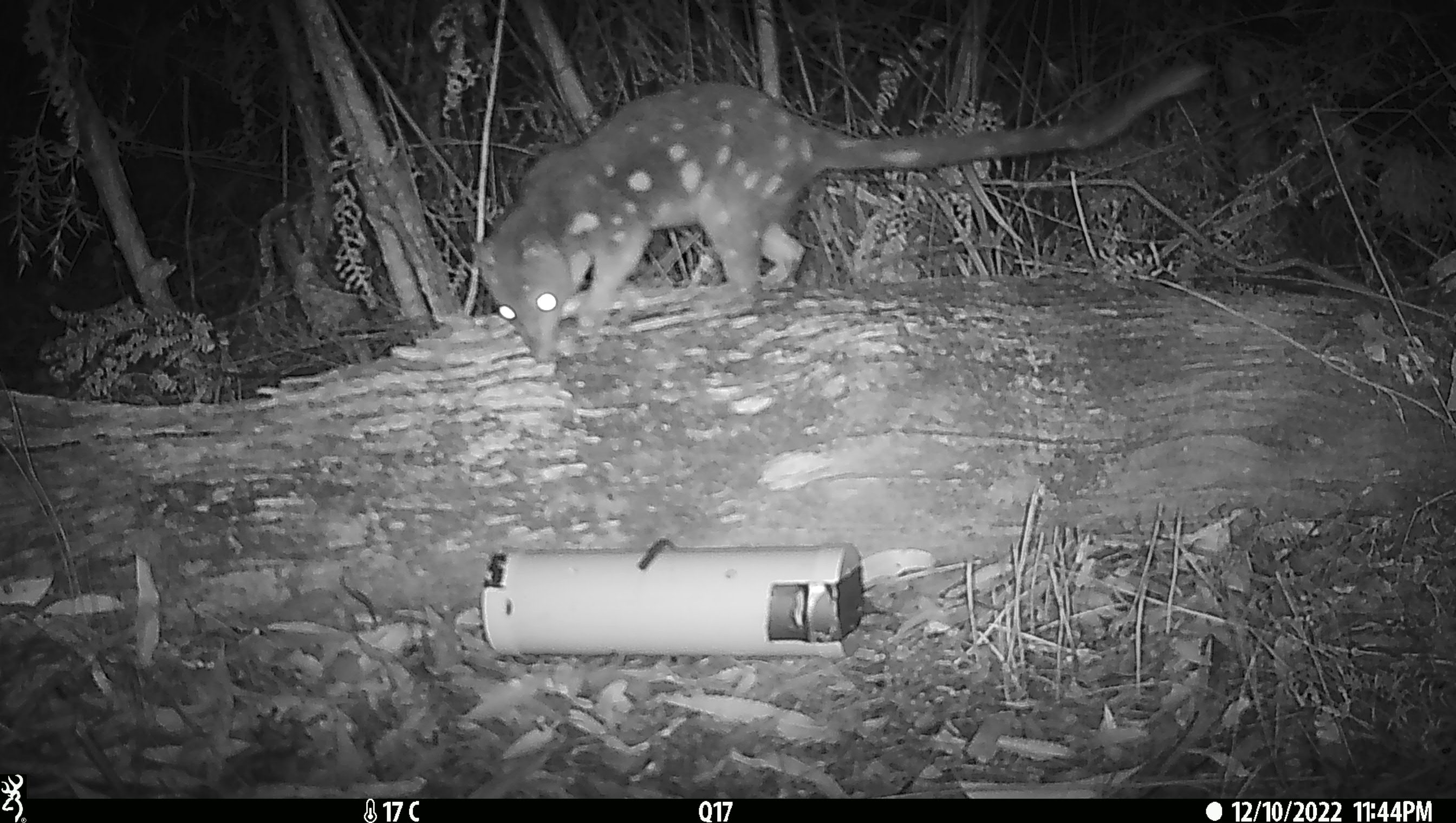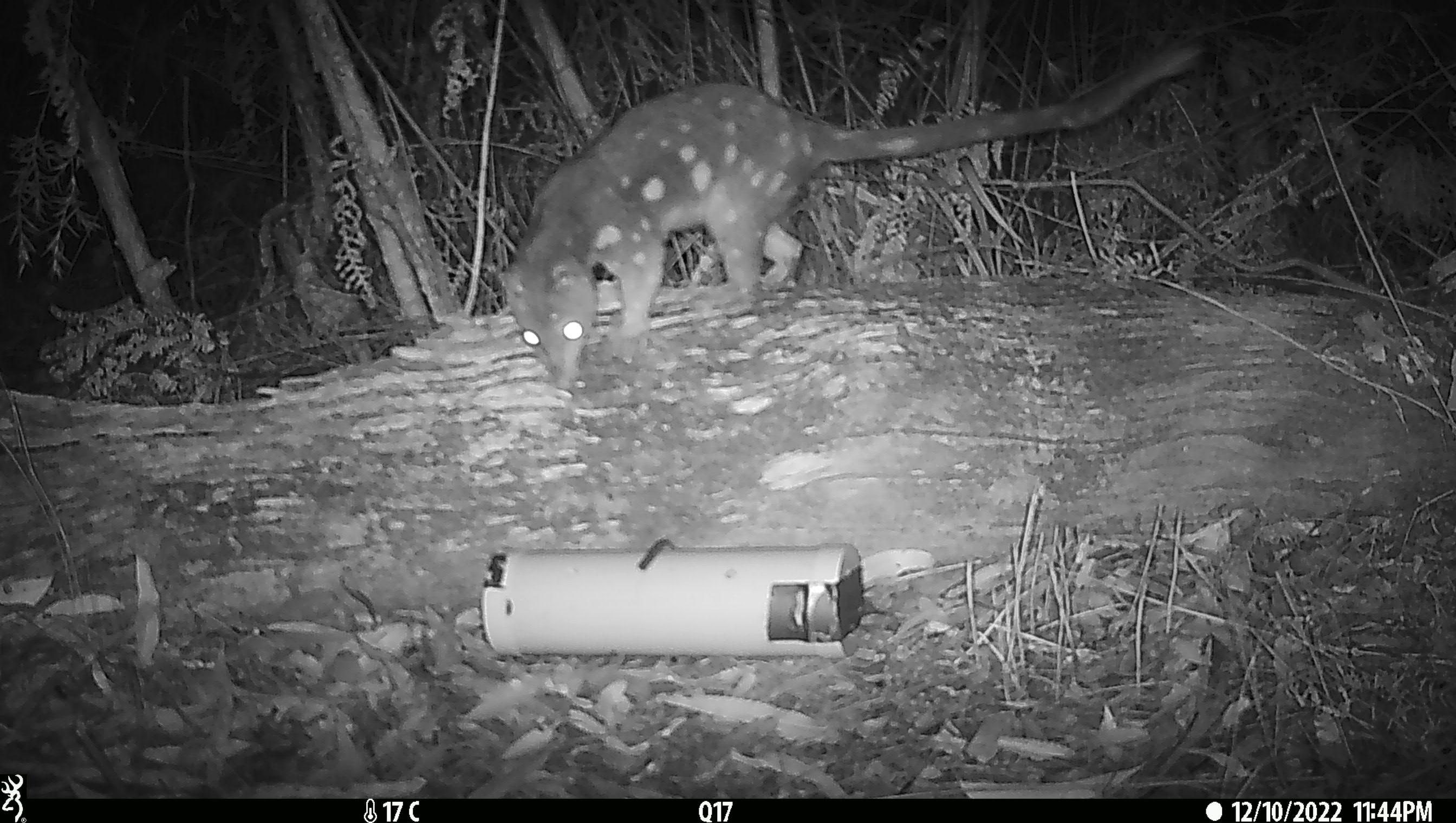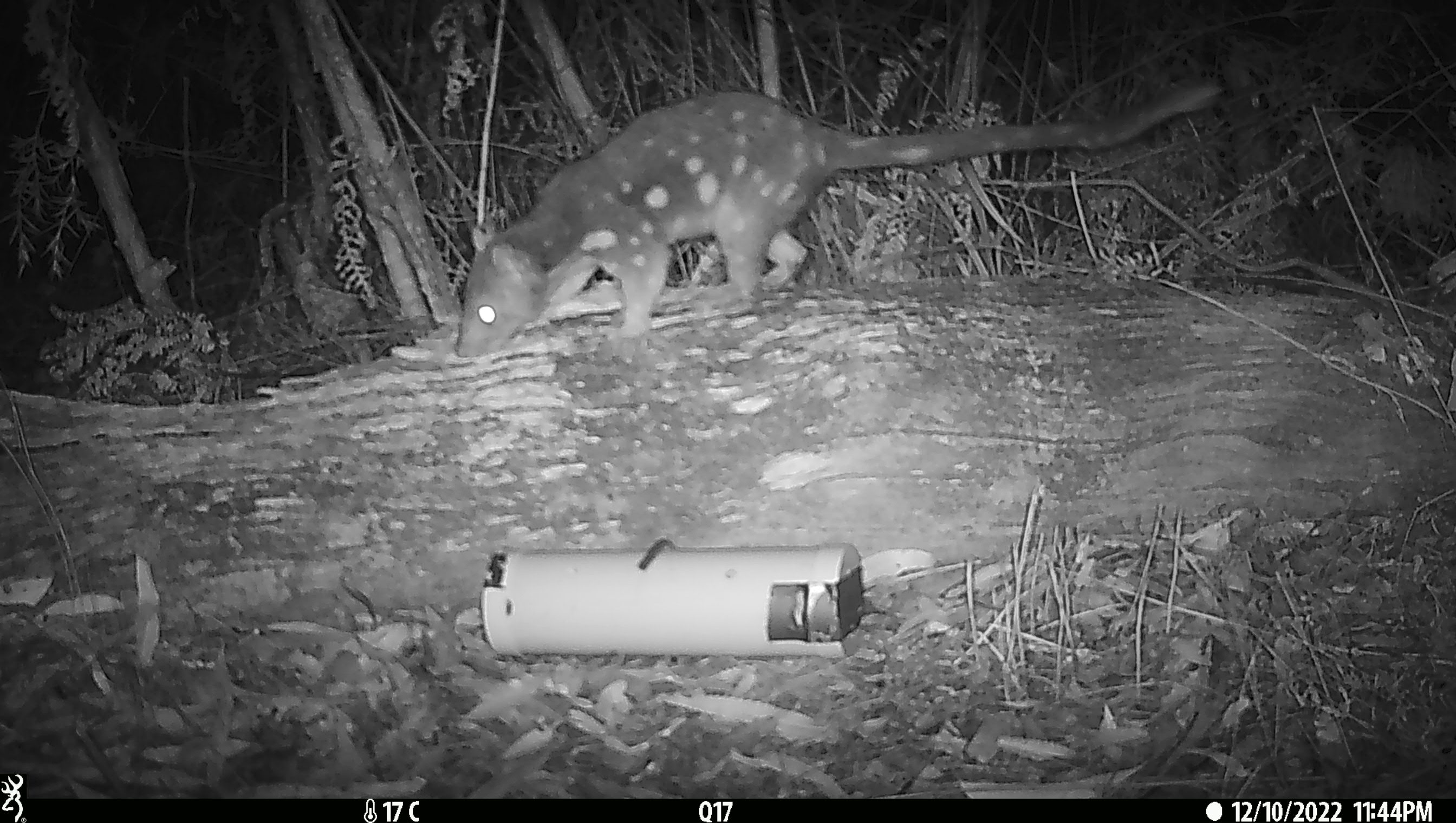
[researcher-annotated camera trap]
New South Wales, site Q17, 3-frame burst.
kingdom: Animalia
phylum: Chordata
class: Mammalia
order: Dasyuromorphia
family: Dasyuridae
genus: Dasyurus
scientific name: Dasyurus maculatus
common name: spotted-tailed quoll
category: quoll